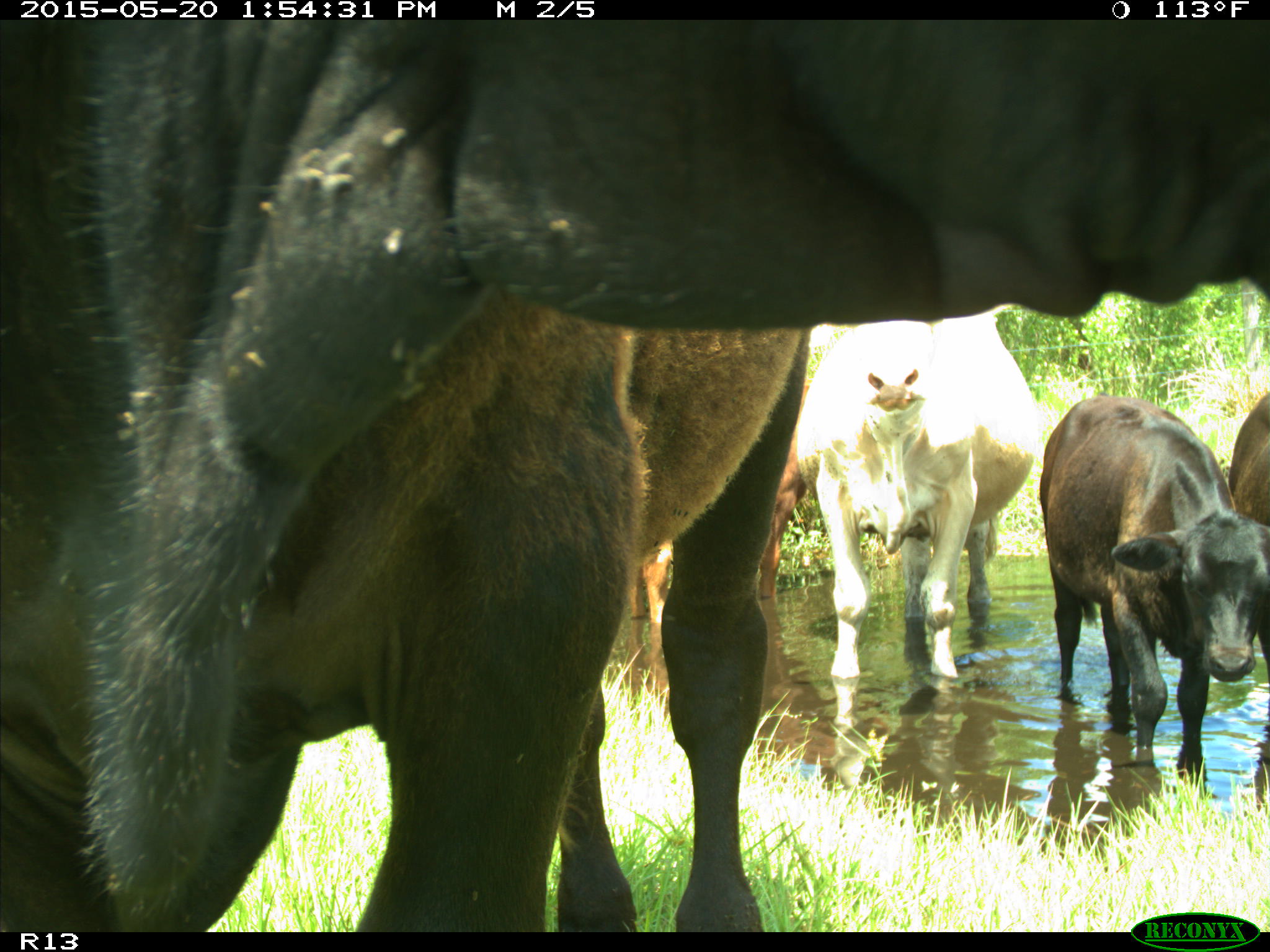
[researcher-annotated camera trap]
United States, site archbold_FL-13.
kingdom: Animalia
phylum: Chordata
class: Mammalia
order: Artiodactyla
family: Bovidae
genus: Bos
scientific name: Bos taurus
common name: domestic cow